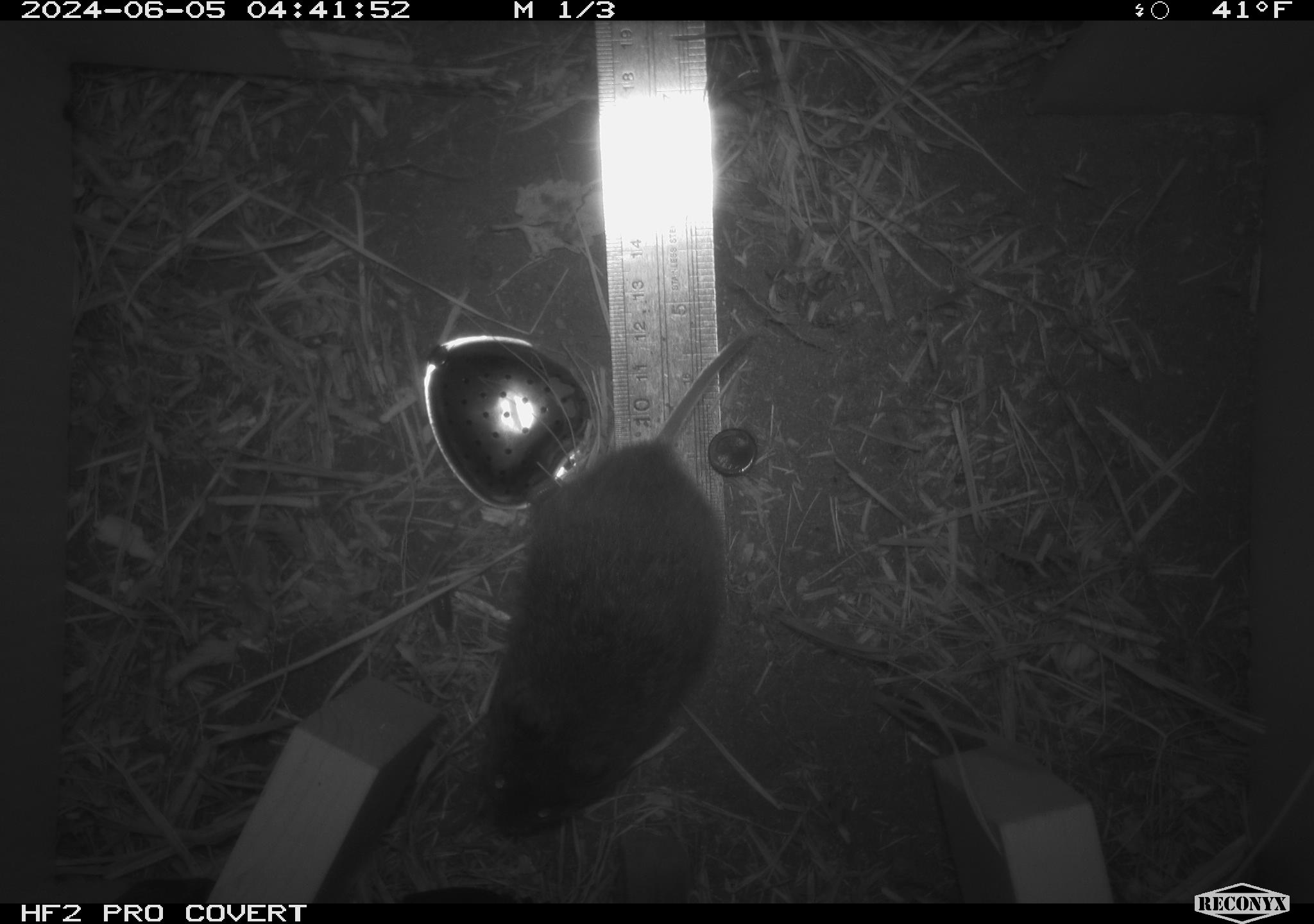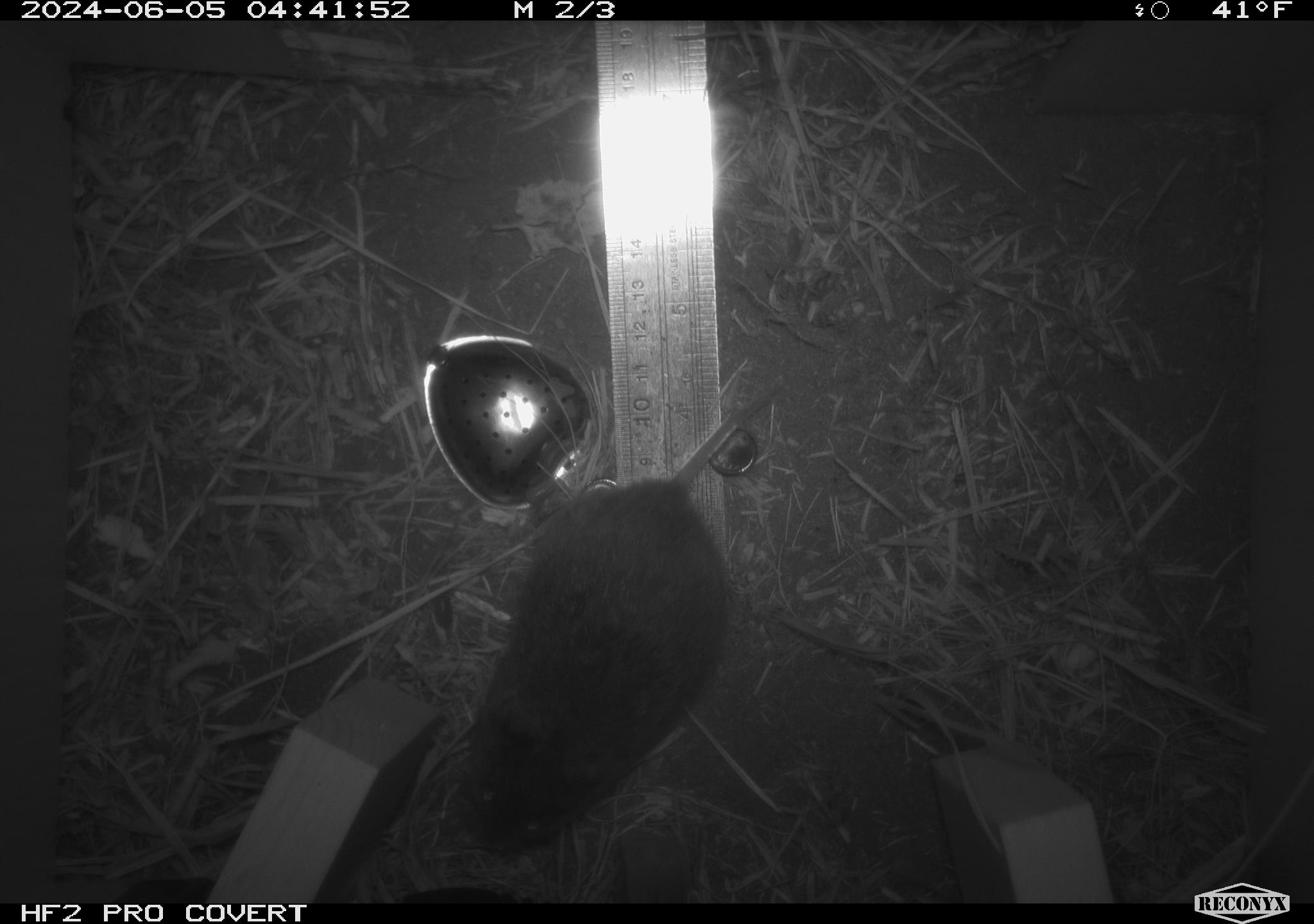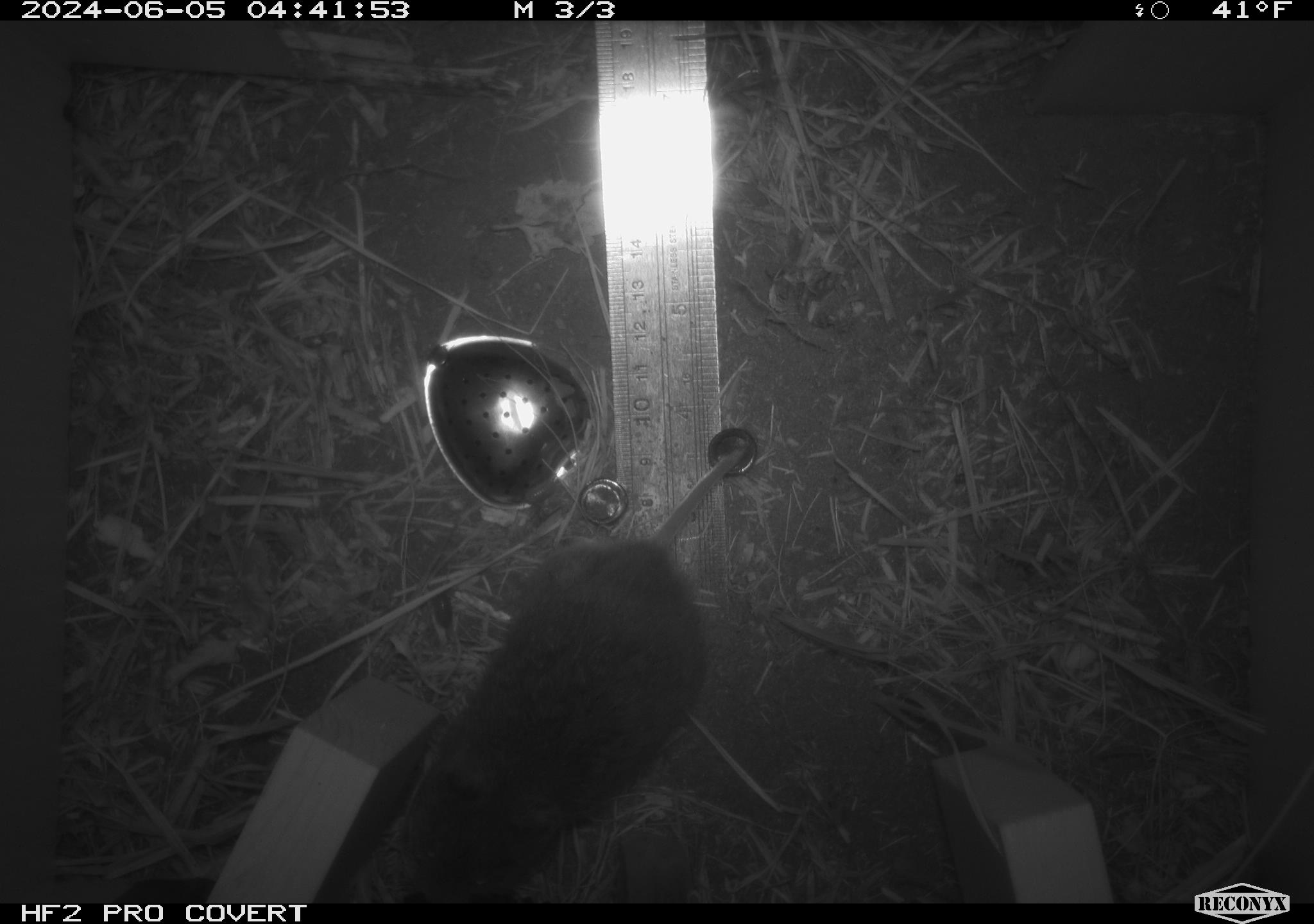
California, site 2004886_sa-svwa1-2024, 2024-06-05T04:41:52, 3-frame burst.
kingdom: Animalia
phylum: Chordata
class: Mammalia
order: Rodentia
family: Cricetidae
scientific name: Arvicolinae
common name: voles, lemmings, and muskrats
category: arvicolinae subfamily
Arvicolinae subfamily (voles, lemmings, and muskrats) (Arvicolinae).